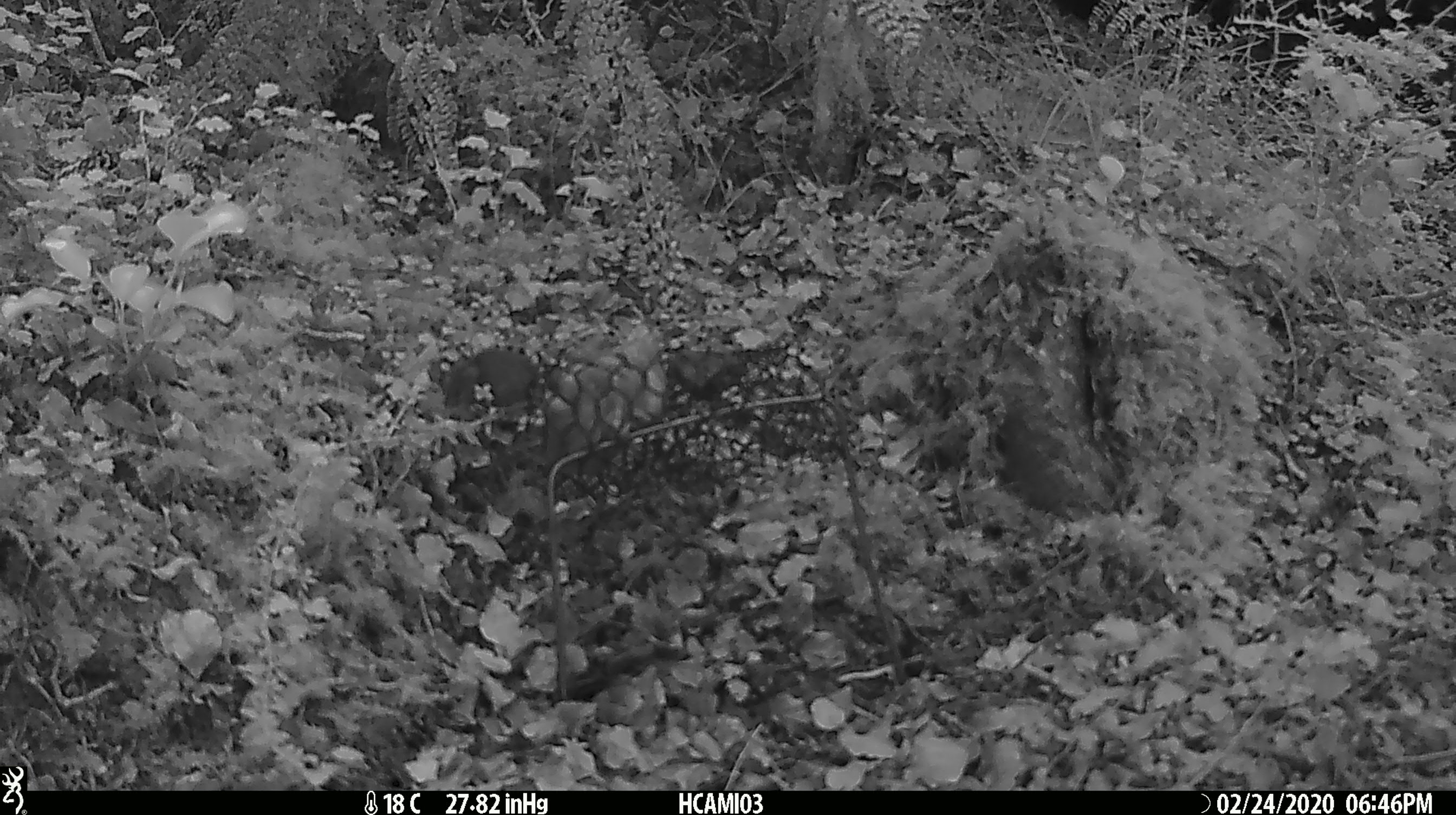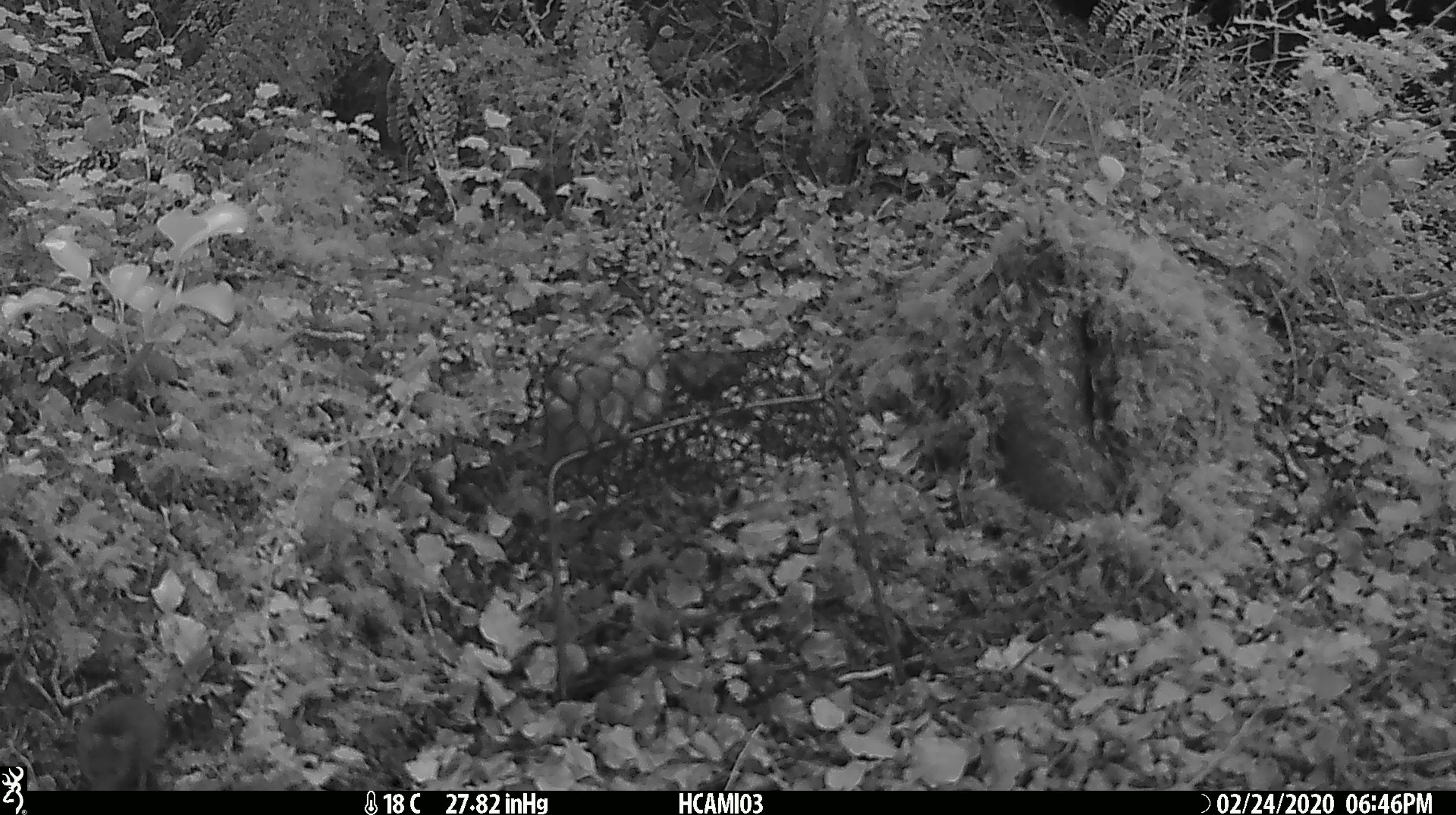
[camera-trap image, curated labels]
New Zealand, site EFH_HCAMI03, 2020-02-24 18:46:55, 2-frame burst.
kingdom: Animalia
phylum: Chordata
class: Mammalia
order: Rodentia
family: Muridae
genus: Mus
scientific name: Mus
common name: mouse